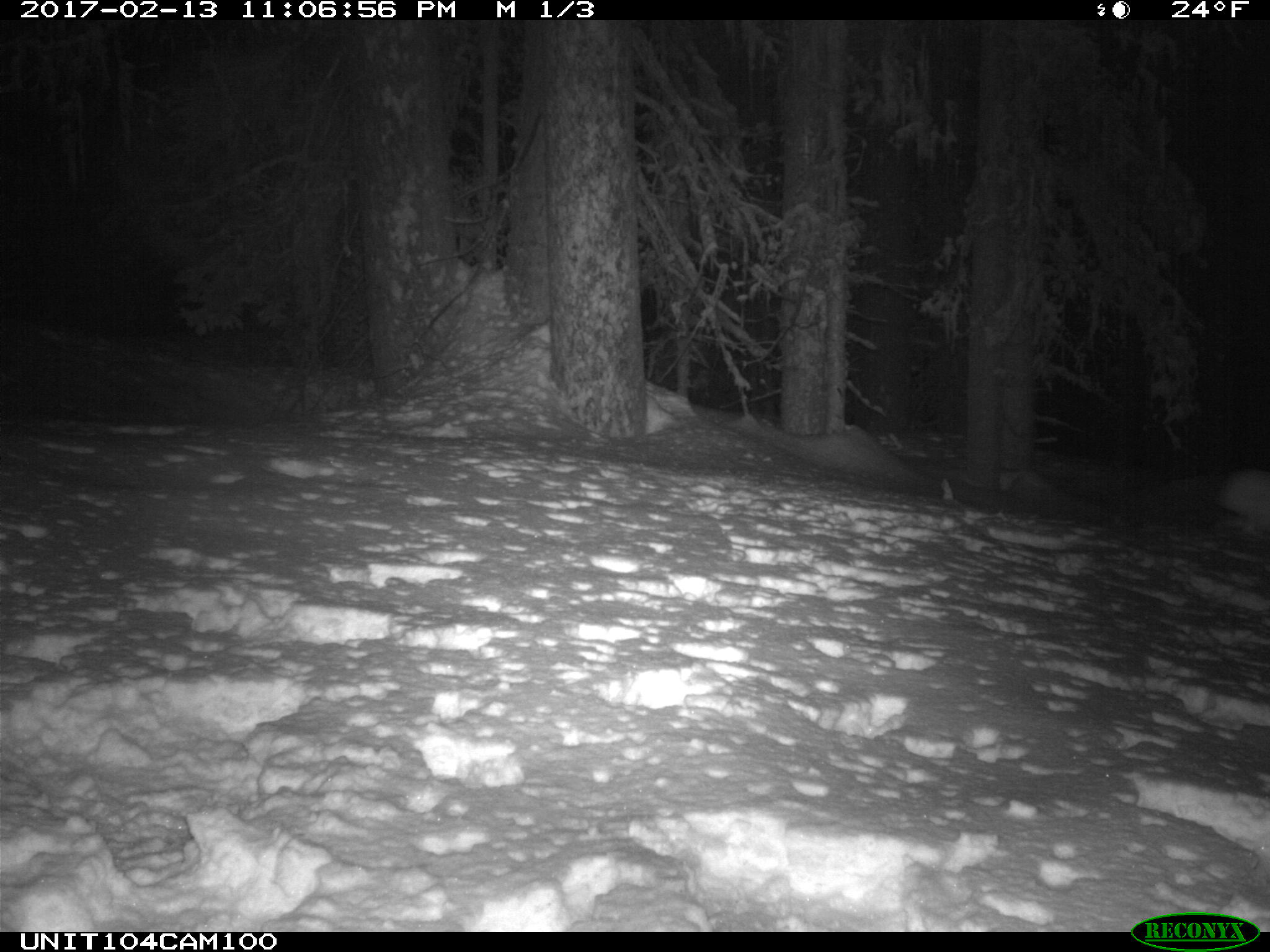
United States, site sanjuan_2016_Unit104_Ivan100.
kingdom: Animalia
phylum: Chordata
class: Mammalia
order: Lagomorpha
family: Leporidae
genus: Lepus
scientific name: Lepus americanus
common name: snowshoe hare